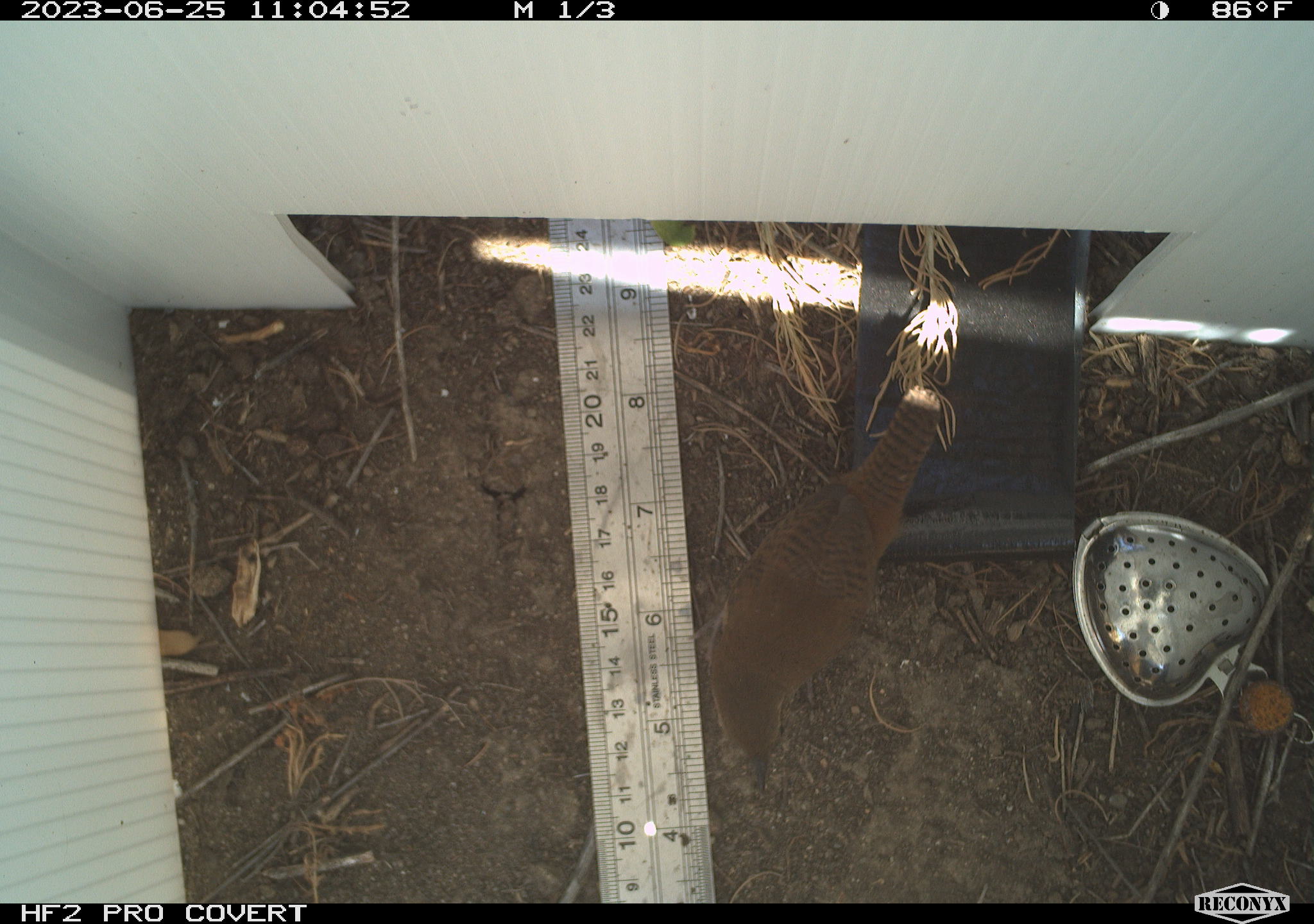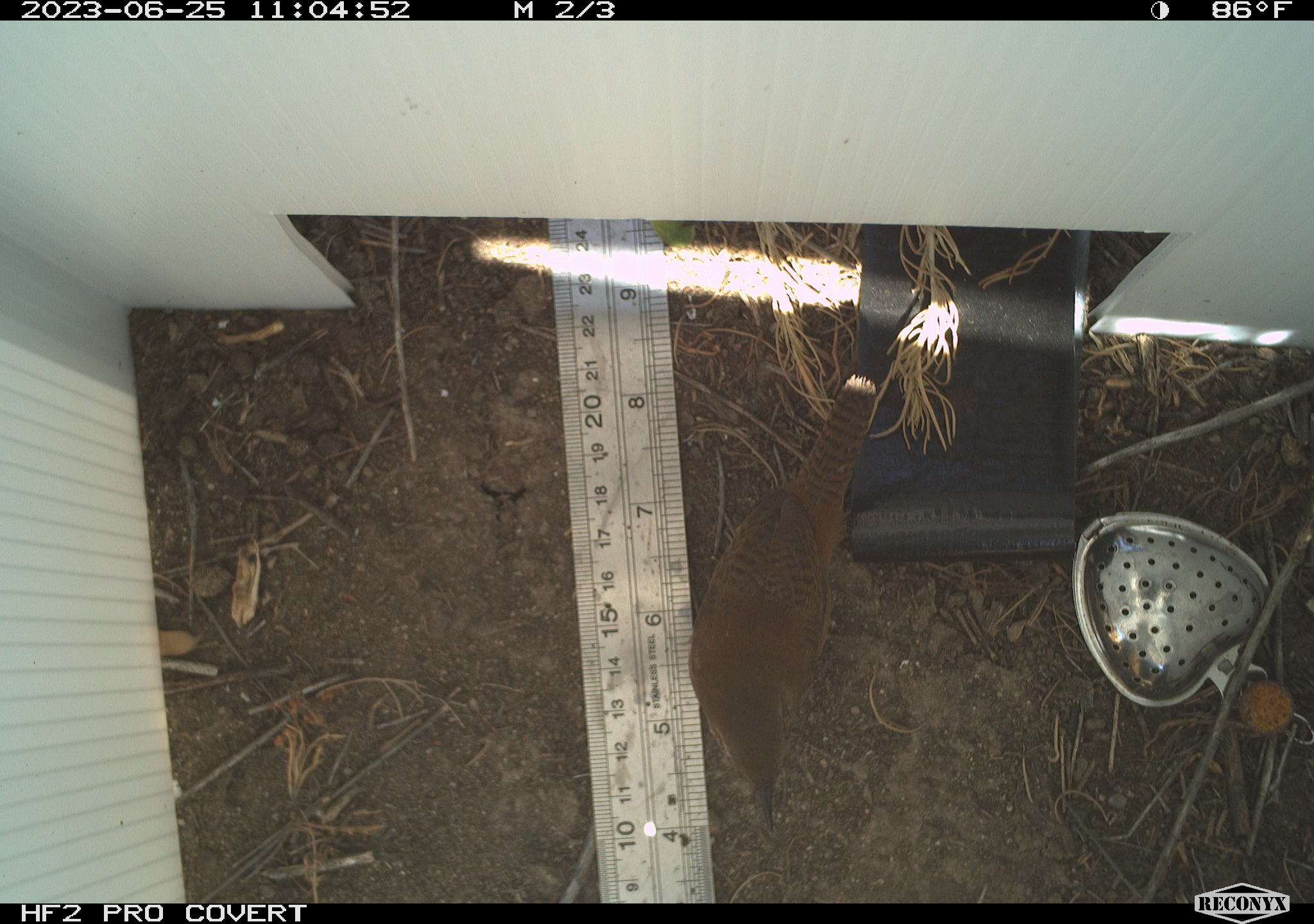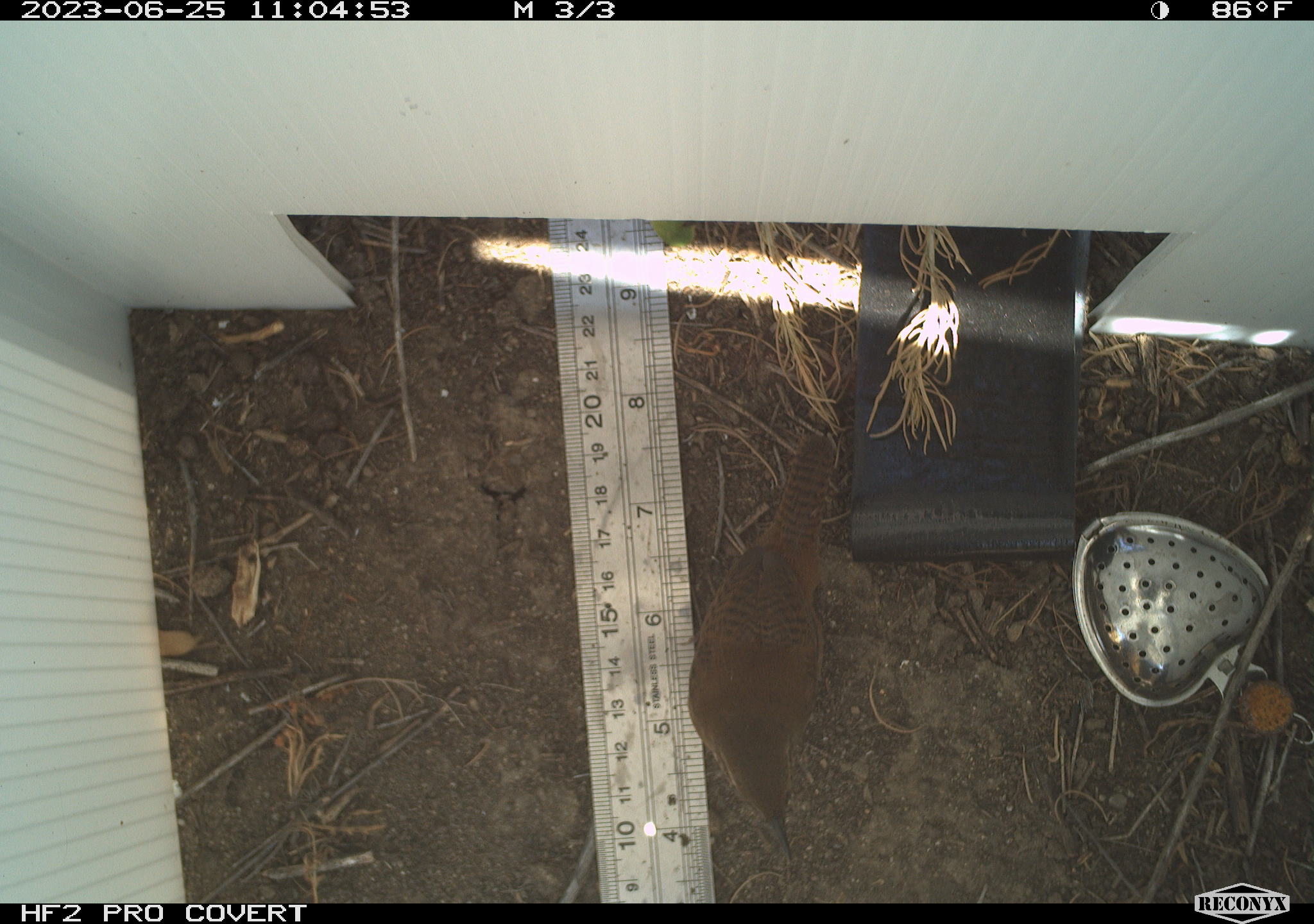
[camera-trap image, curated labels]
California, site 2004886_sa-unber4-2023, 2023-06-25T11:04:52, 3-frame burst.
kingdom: Animalia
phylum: Chordata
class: Aves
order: Passeriformes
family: Troglodytidae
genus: Troglodytes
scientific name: Troglodytes aedon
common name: house wren